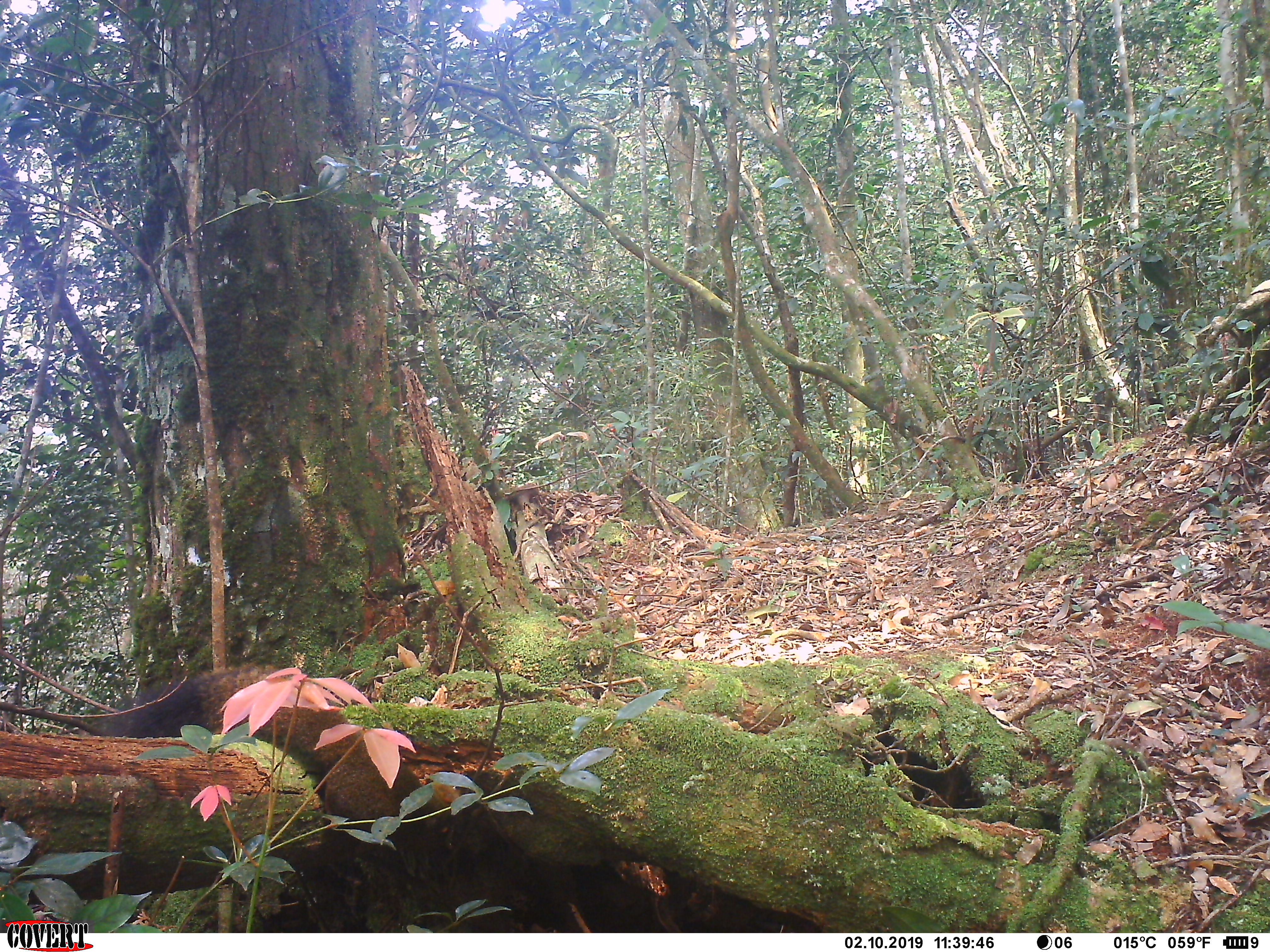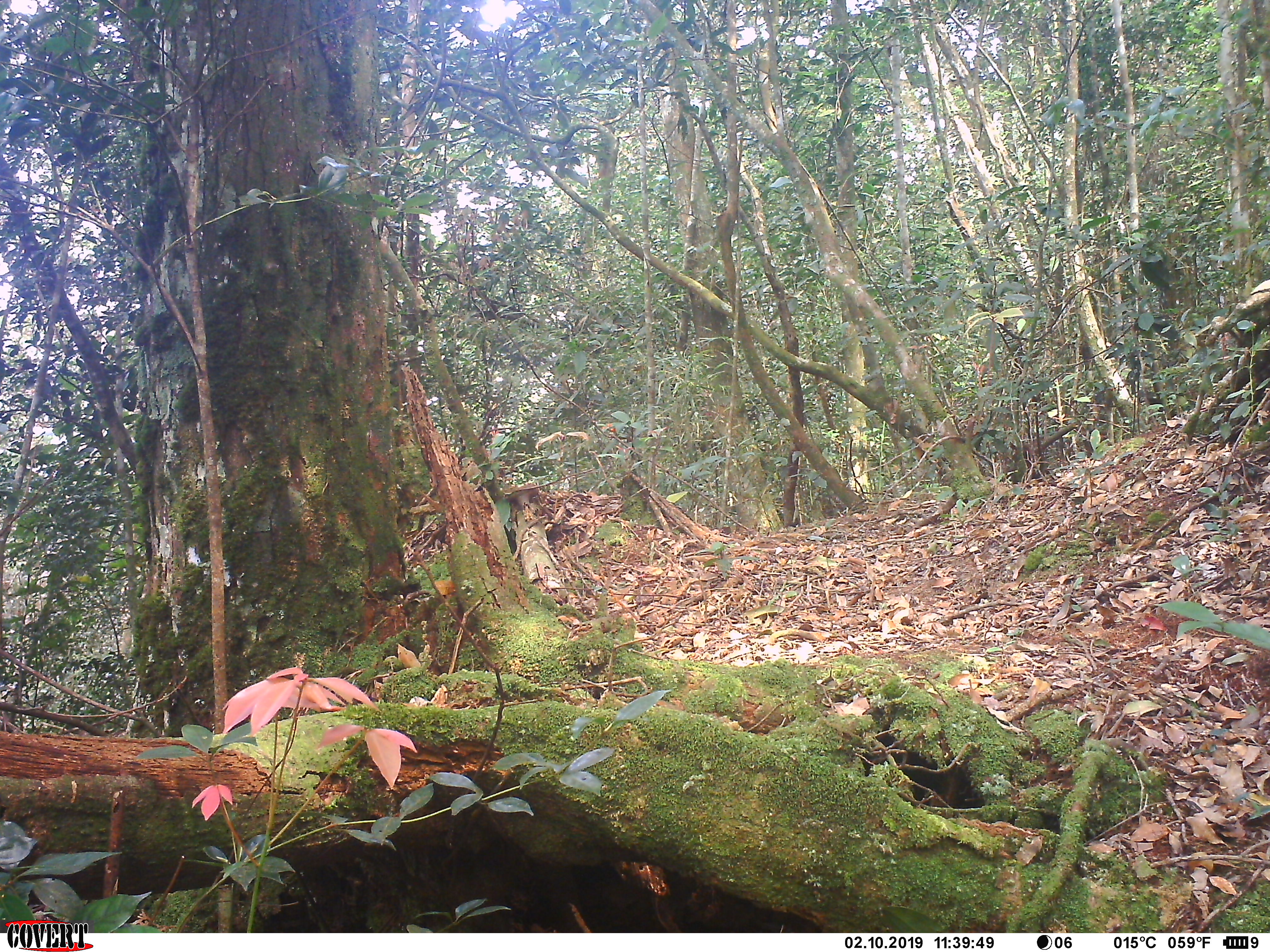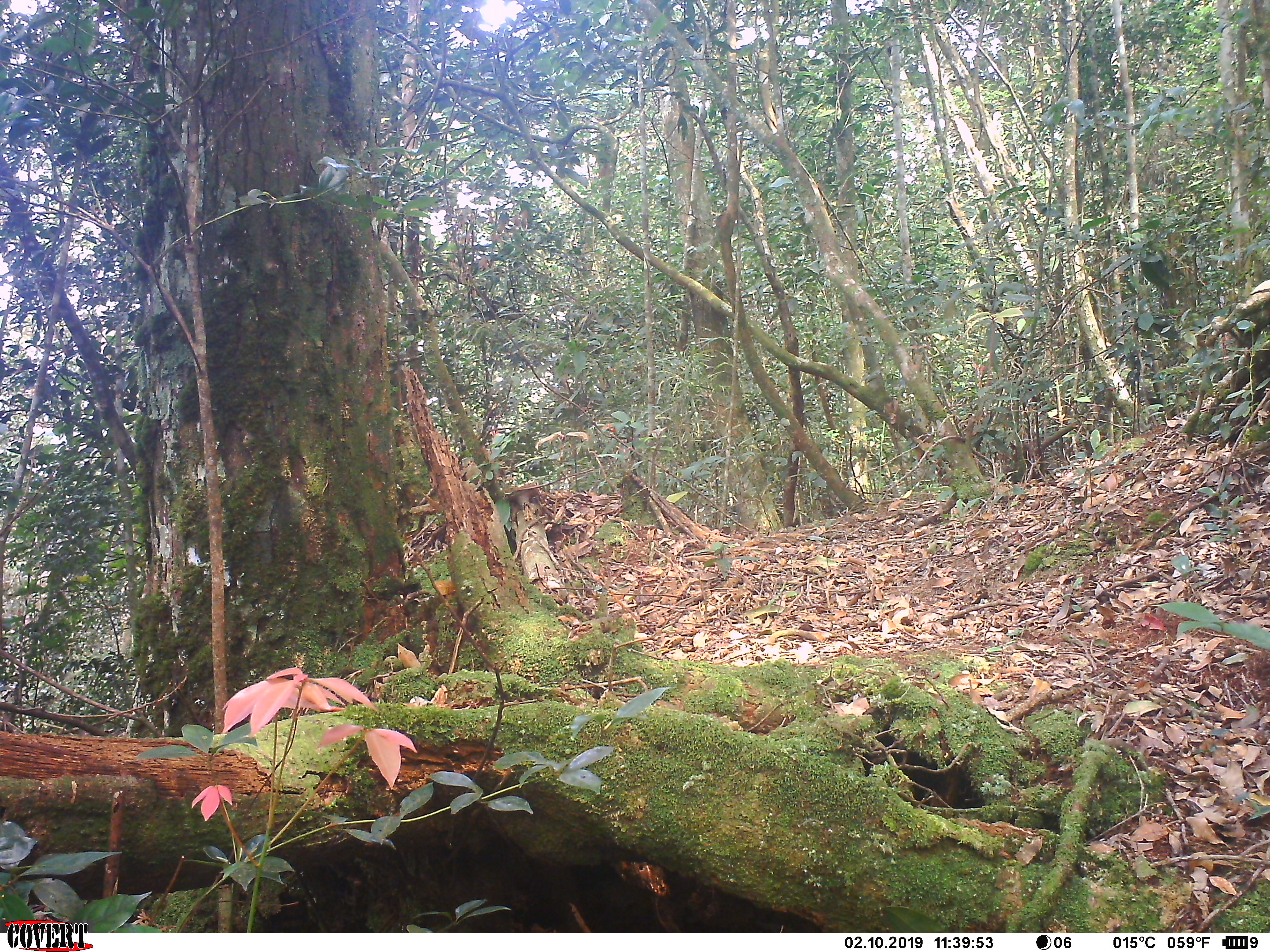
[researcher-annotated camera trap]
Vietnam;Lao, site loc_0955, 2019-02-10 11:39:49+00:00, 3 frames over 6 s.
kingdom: Animalia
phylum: Chordata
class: Mammalia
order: Rodentia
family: Sciuridae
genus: Sciurus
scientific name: Sciurus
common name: squirrel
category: unidentified squirrel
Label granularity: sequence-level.